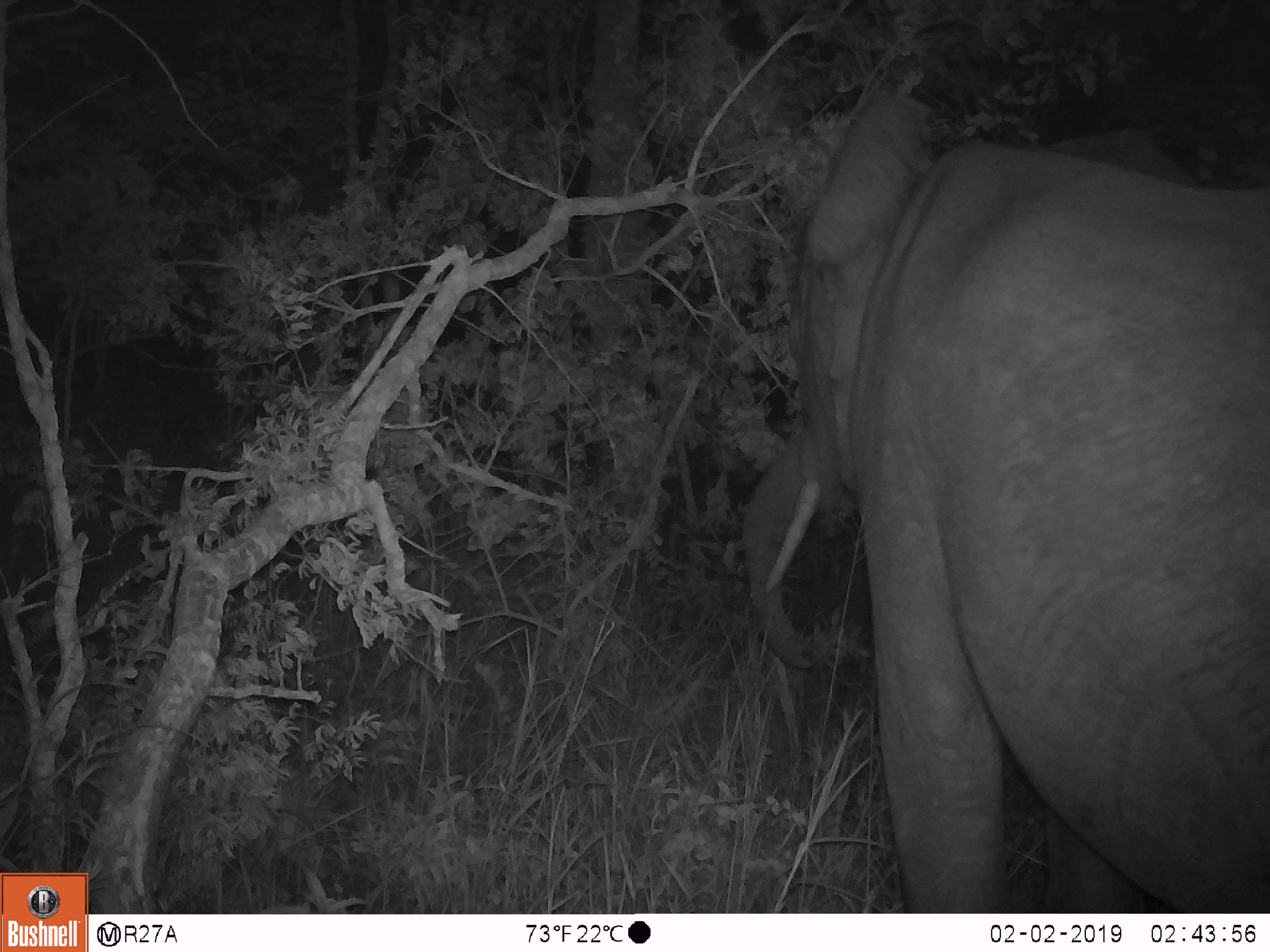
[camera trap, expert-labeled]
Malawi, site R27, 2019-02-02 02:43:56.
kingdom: Animalia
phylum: Chordata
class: Mammalia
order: Proboscidea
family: Elephantidae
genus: Loxodonta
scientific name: Loxodonta africana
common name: african savanna elephant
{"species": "african savanna elephant (Loxodonta africana)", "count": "1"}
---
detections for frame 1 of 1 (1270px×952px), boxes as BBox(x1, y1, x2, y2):
african savanna elephant: BBox(732, 81, 1268, 910)